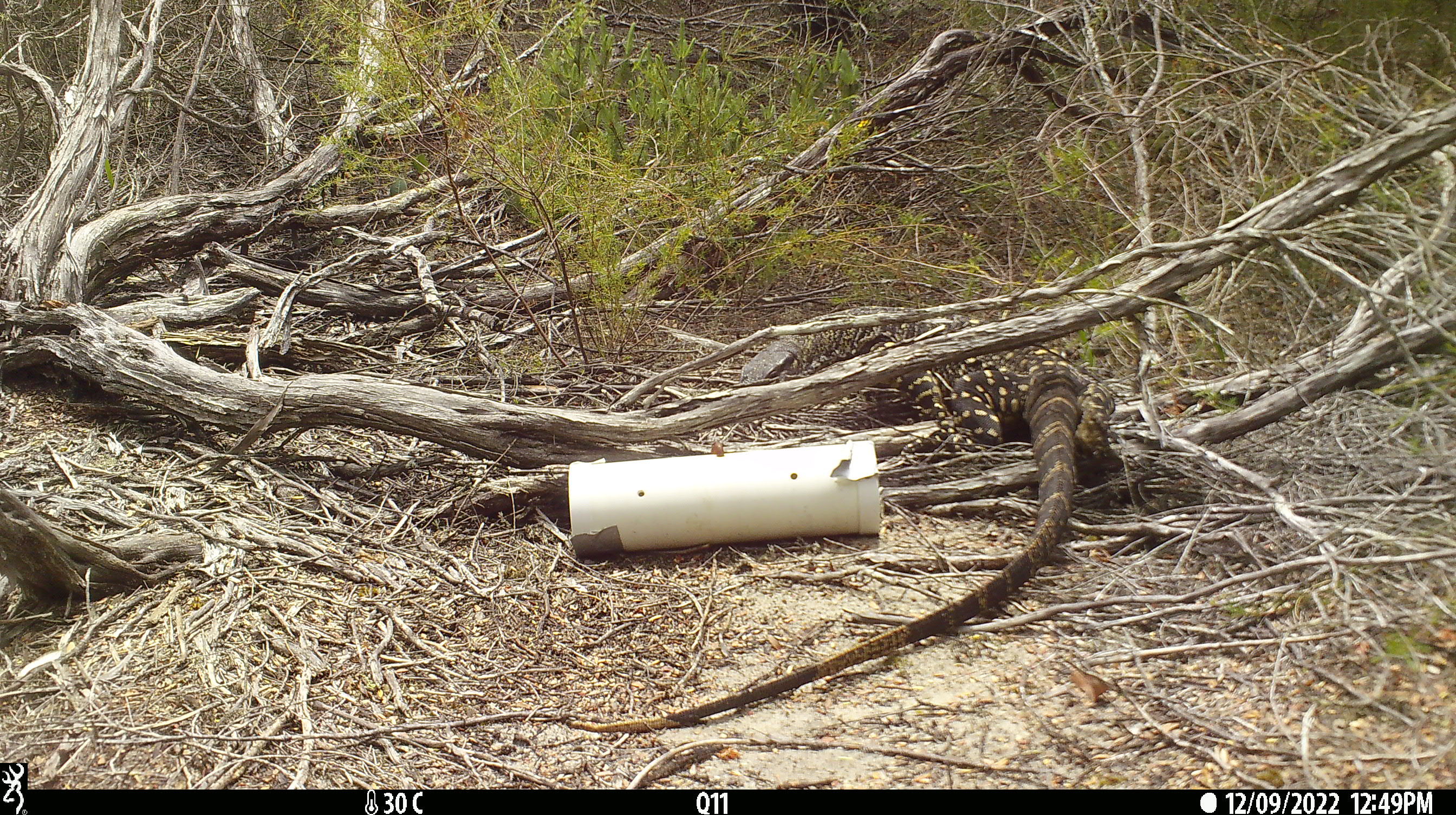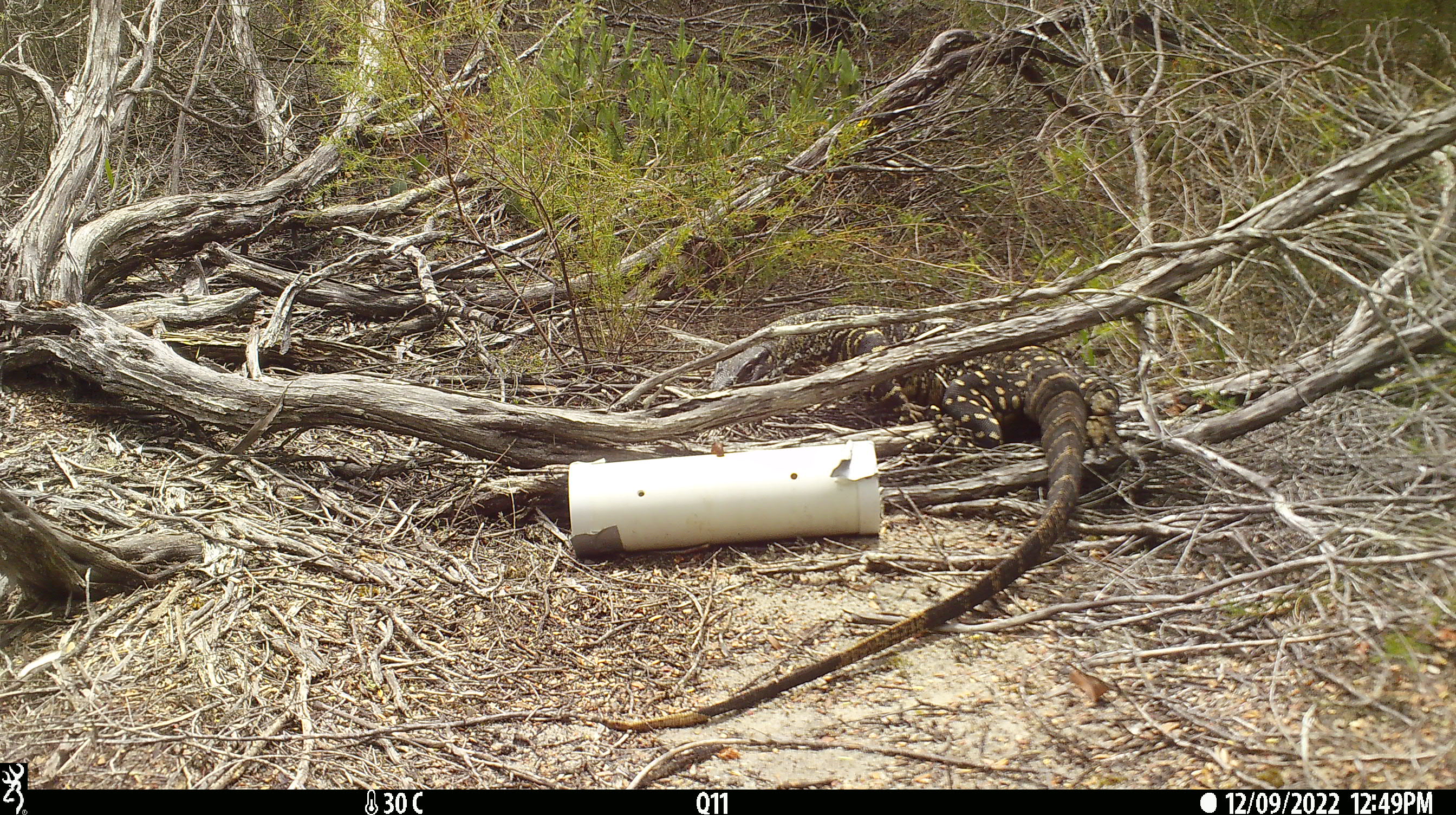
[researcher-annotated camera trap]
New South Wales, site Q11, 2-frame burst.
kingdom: Animalia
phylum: Chordata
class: Reptilia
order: Squamata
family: Varanidae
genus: Varanus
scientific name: Varanus varius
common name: lace monitor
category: goanna